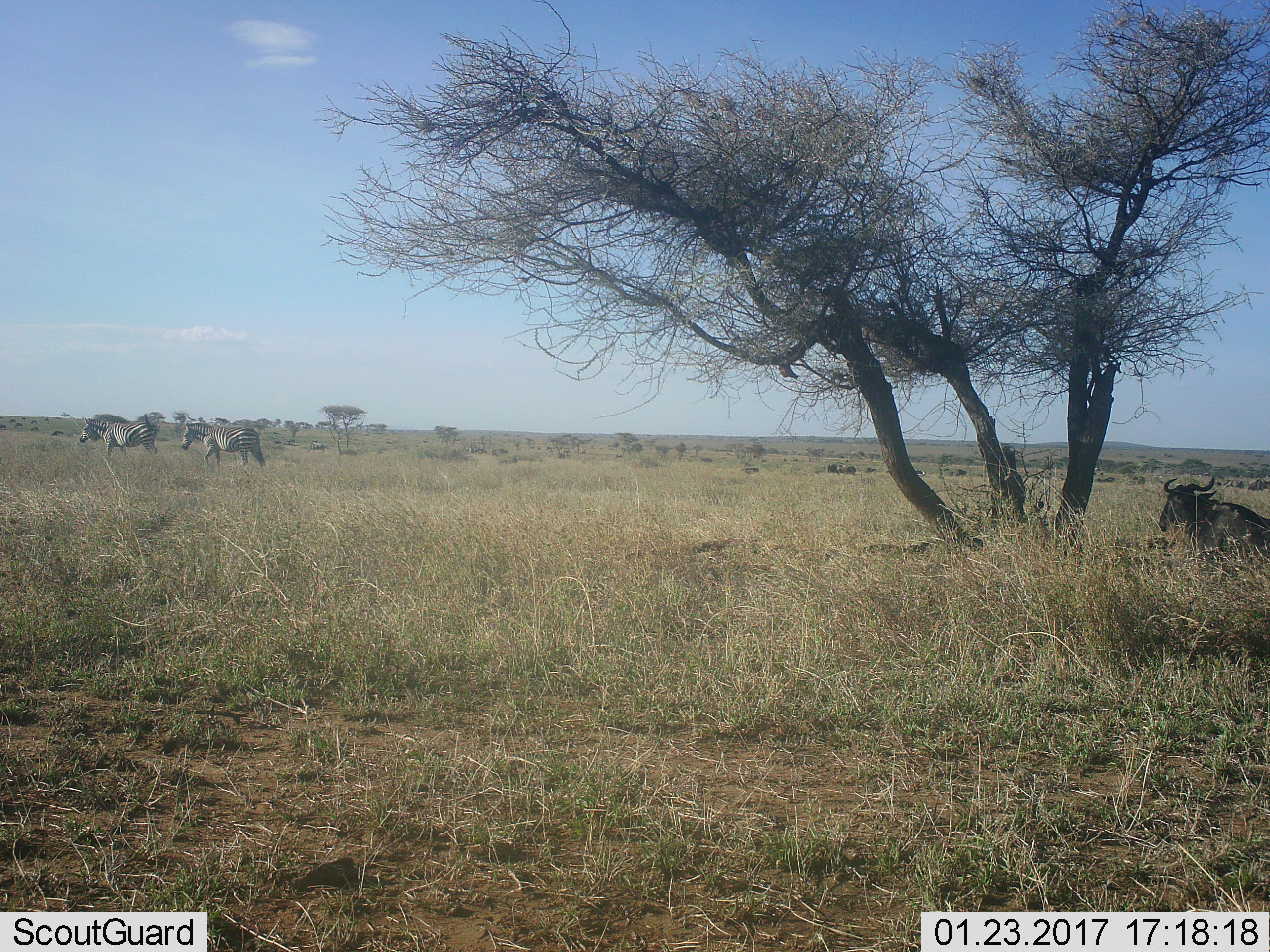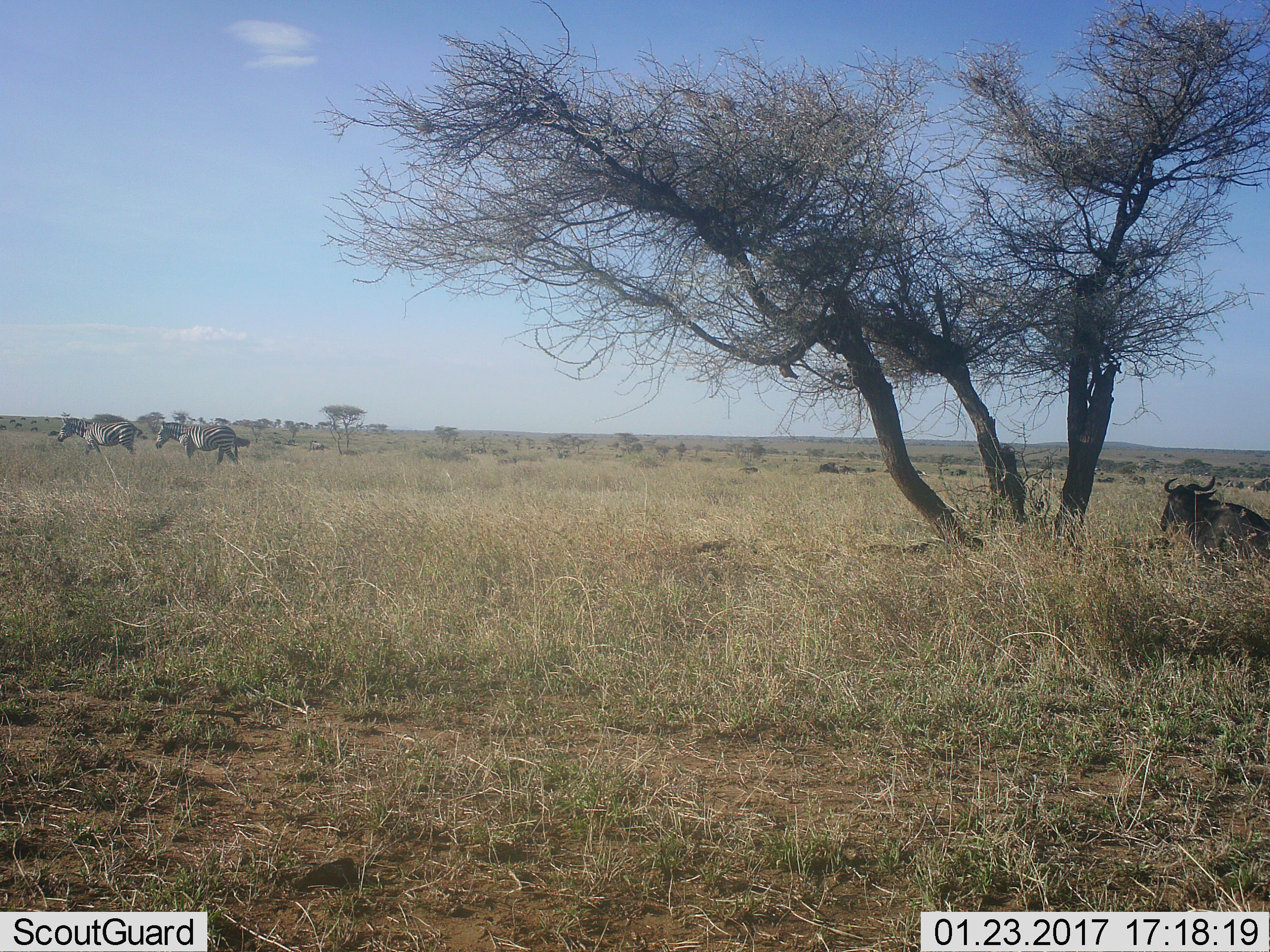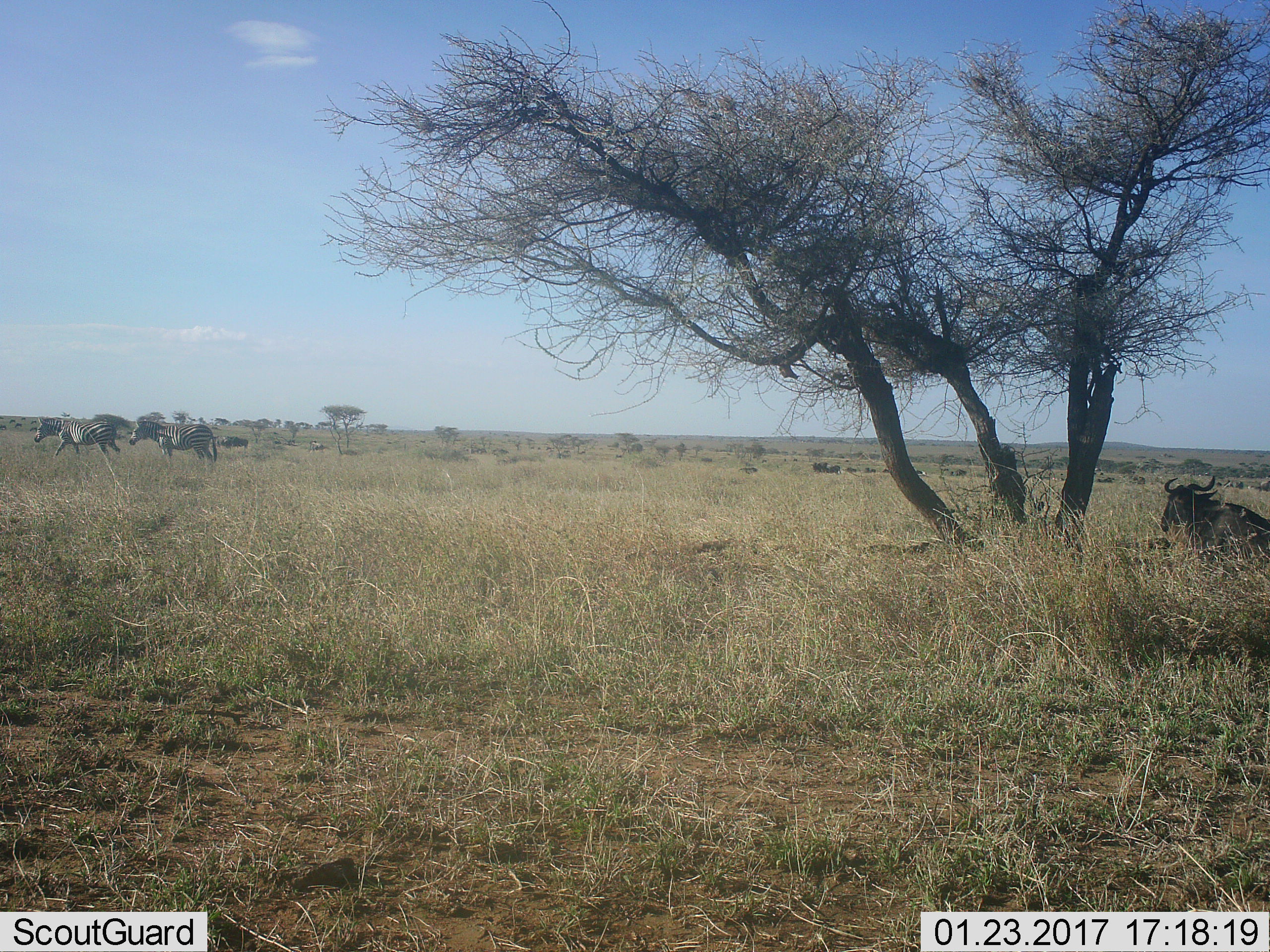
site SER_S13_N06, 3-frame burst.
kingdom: Animalia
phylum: Chordata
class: Mammalia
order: Artiodactyla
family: Bovidae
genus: Connochaetes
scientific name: Connochaetes taurinus taurinus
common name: blue wildebeest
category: wildebeestblue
Wildebeestblue (blue wildebeest) (Connochaetes taurinus taurinus), count 1. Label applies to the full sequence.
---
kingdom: Animalia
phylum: Chordata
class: Mammalia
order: Perissodactyla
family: Equidae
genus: Equus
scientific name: Equus quagga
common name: plains zebra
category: zebraplains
Zebraplains (plains zebra) (Equus quagga), count 2. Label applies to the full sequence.